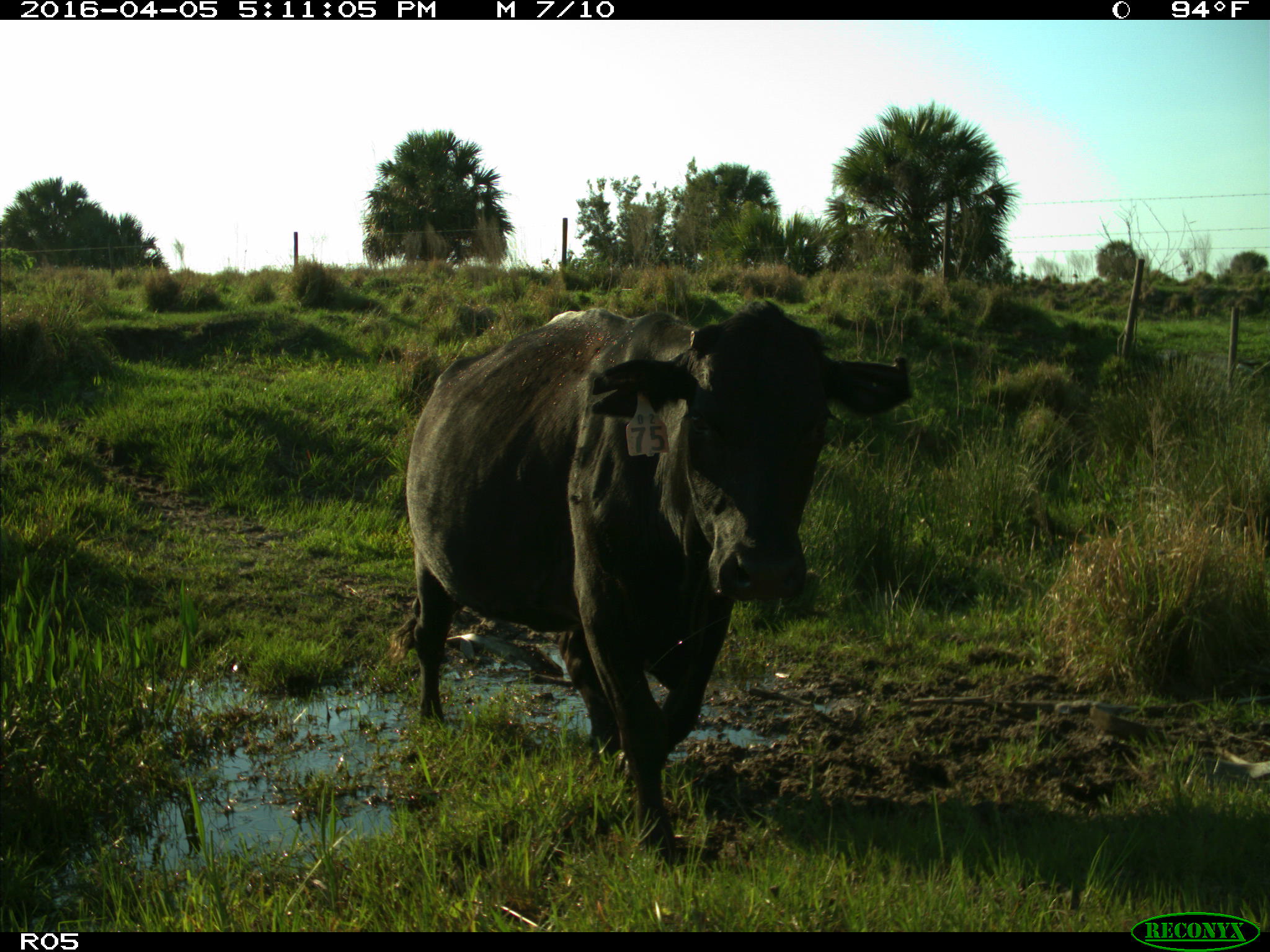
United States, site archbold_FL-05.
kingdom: Animalia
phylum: Chordata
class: Mammalia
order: Artiodactyla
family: Bovidae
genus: Bos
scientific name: Bos taurus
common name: domestic cow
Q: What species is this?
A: Bos taurus (domestic cow).